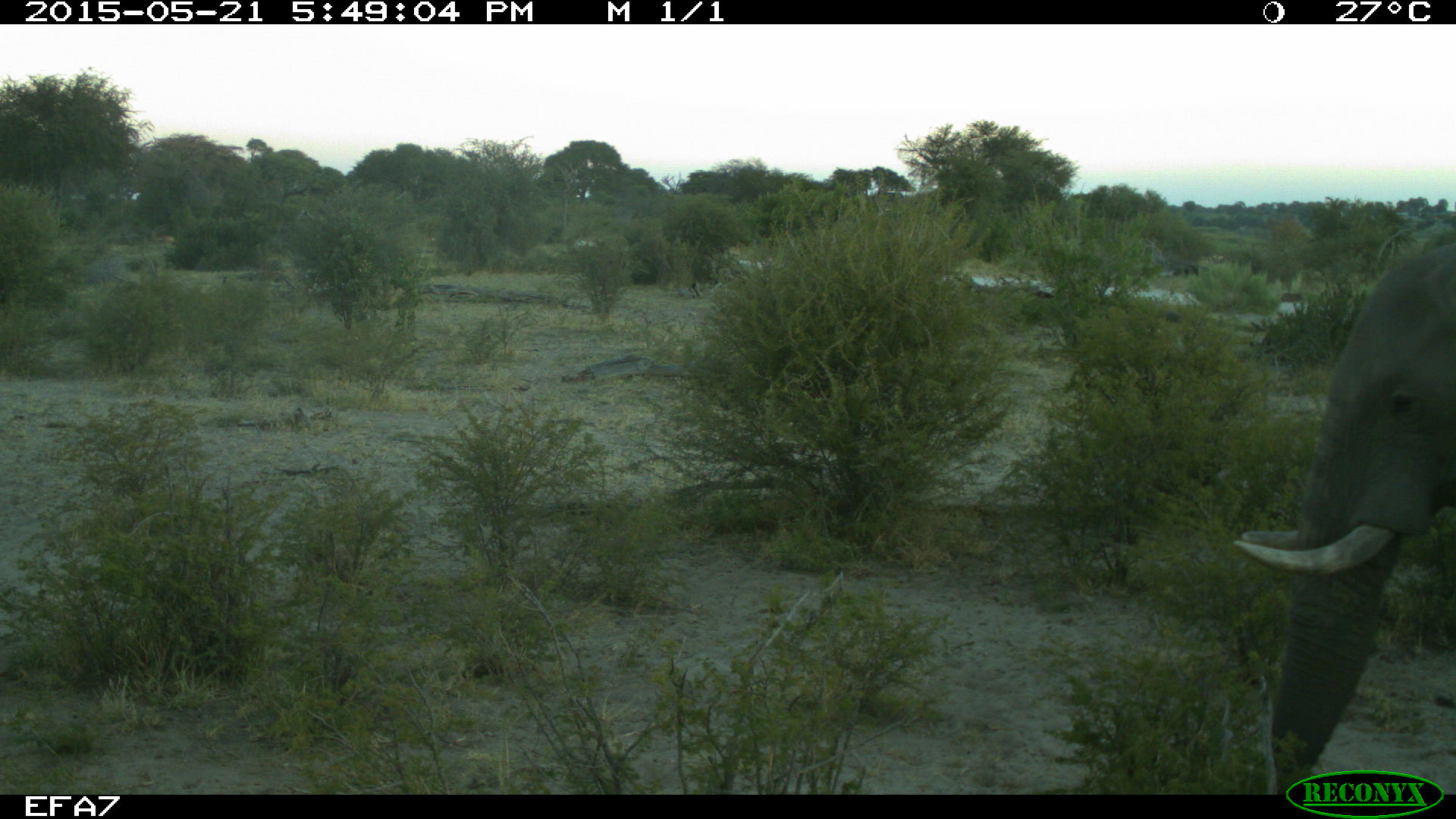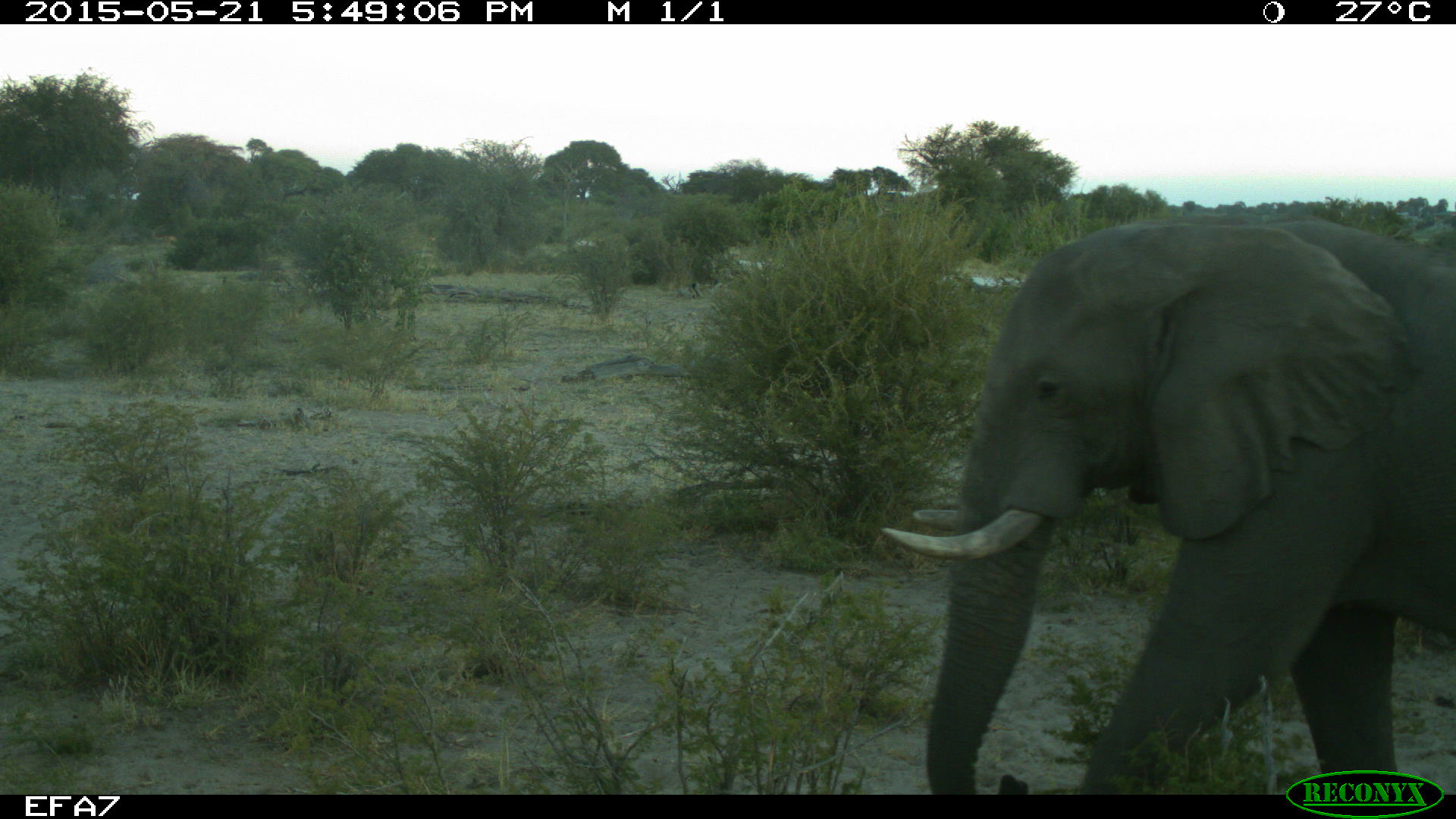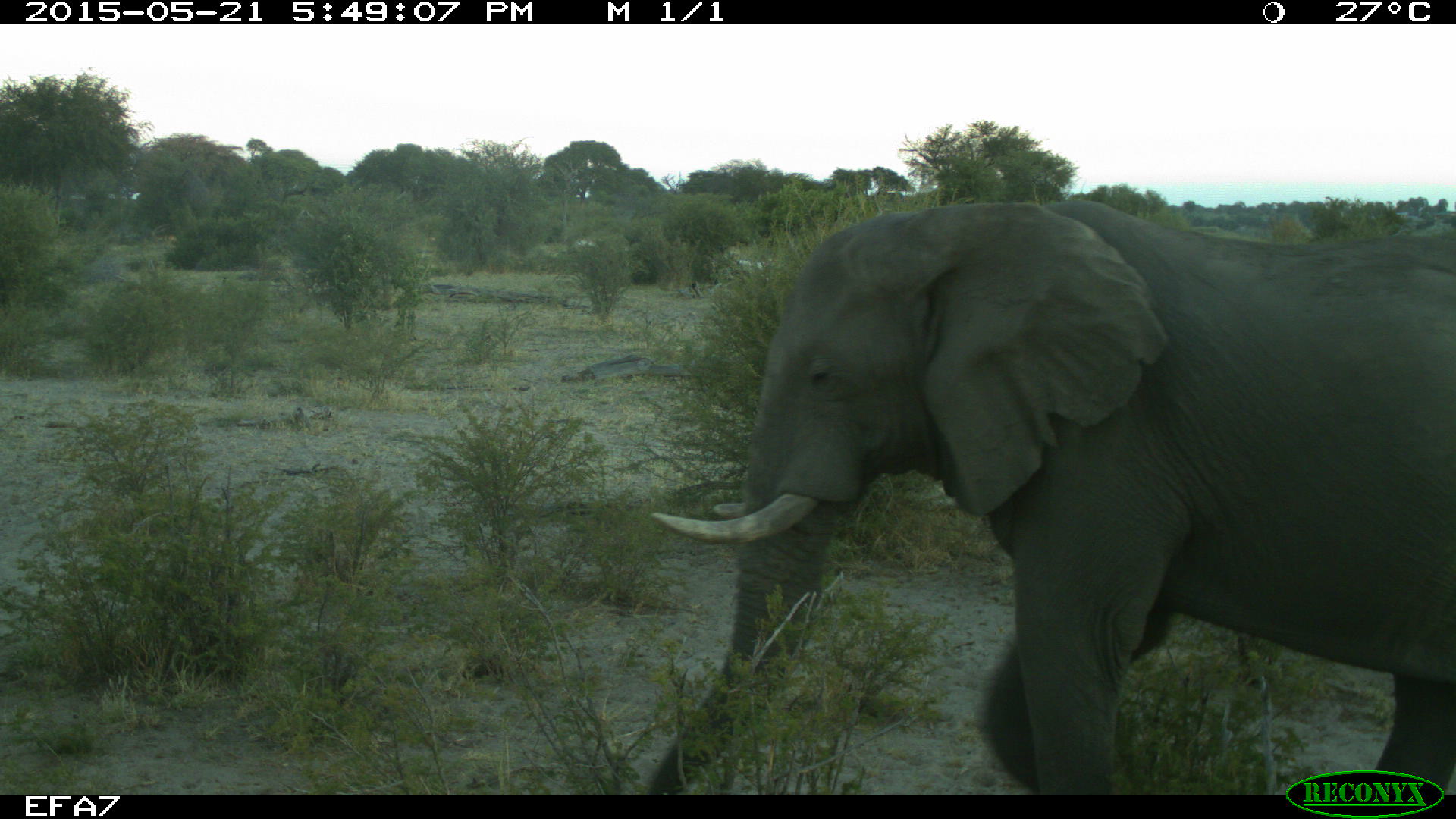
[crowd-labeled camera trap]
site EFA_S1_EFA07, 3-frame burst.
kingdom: Animalia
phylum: Chordata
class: Mammalia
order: Proboscidea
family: Elephantidae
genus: Loxodonta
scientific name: Loxodonta africana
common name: african bush elephant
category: elephant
Elephant (african bush elephant) (Loxodonta africana), count 1. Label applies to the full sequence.